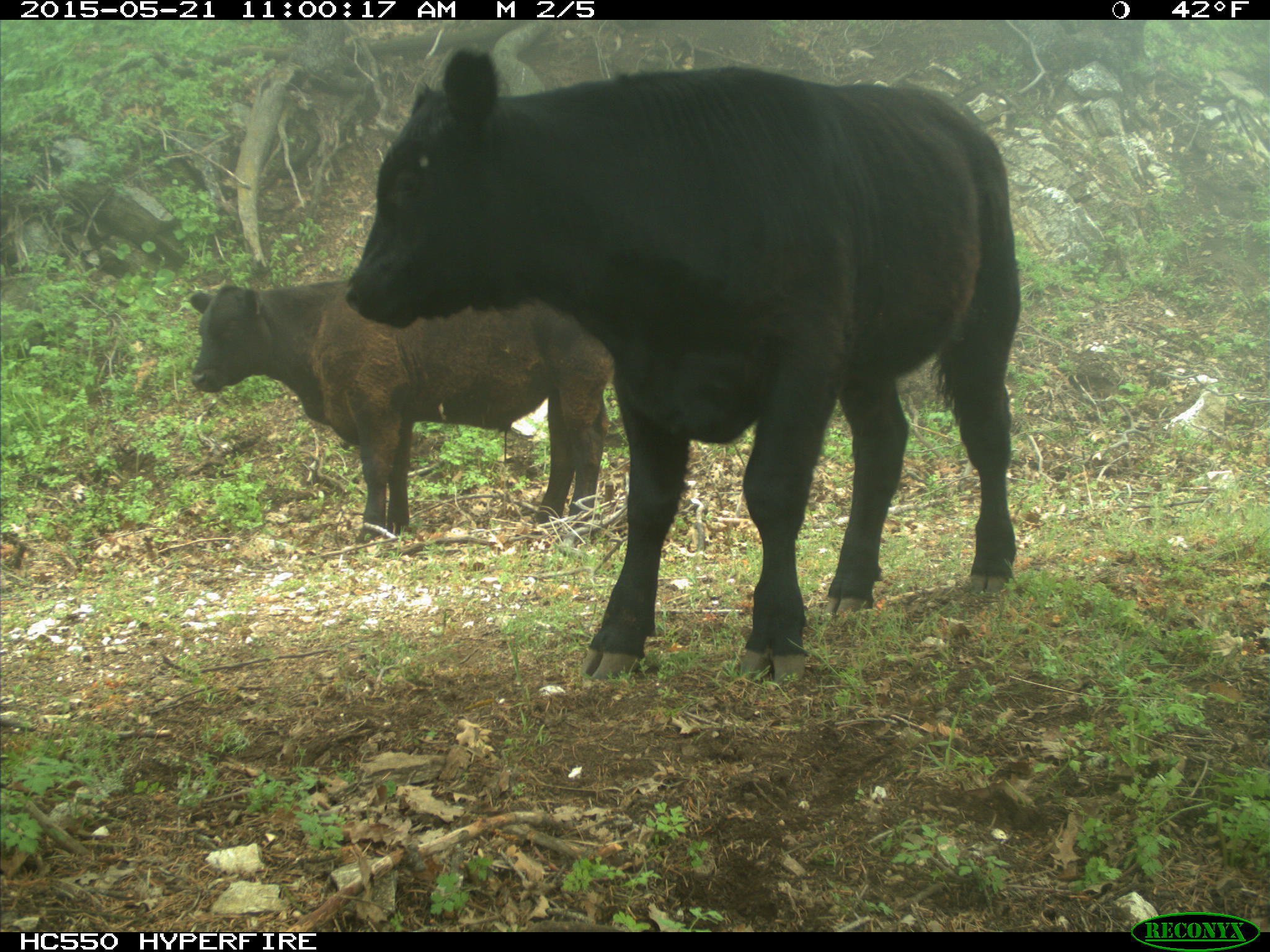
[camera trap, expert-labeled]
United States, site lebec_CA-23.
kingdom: Animalia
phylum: Chordata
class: Mammalia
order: Artiodactyla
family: Bovidae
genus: Bos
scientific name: Bos taurus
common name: domestic cow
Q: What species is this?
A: Bos taurus (domestic cow).